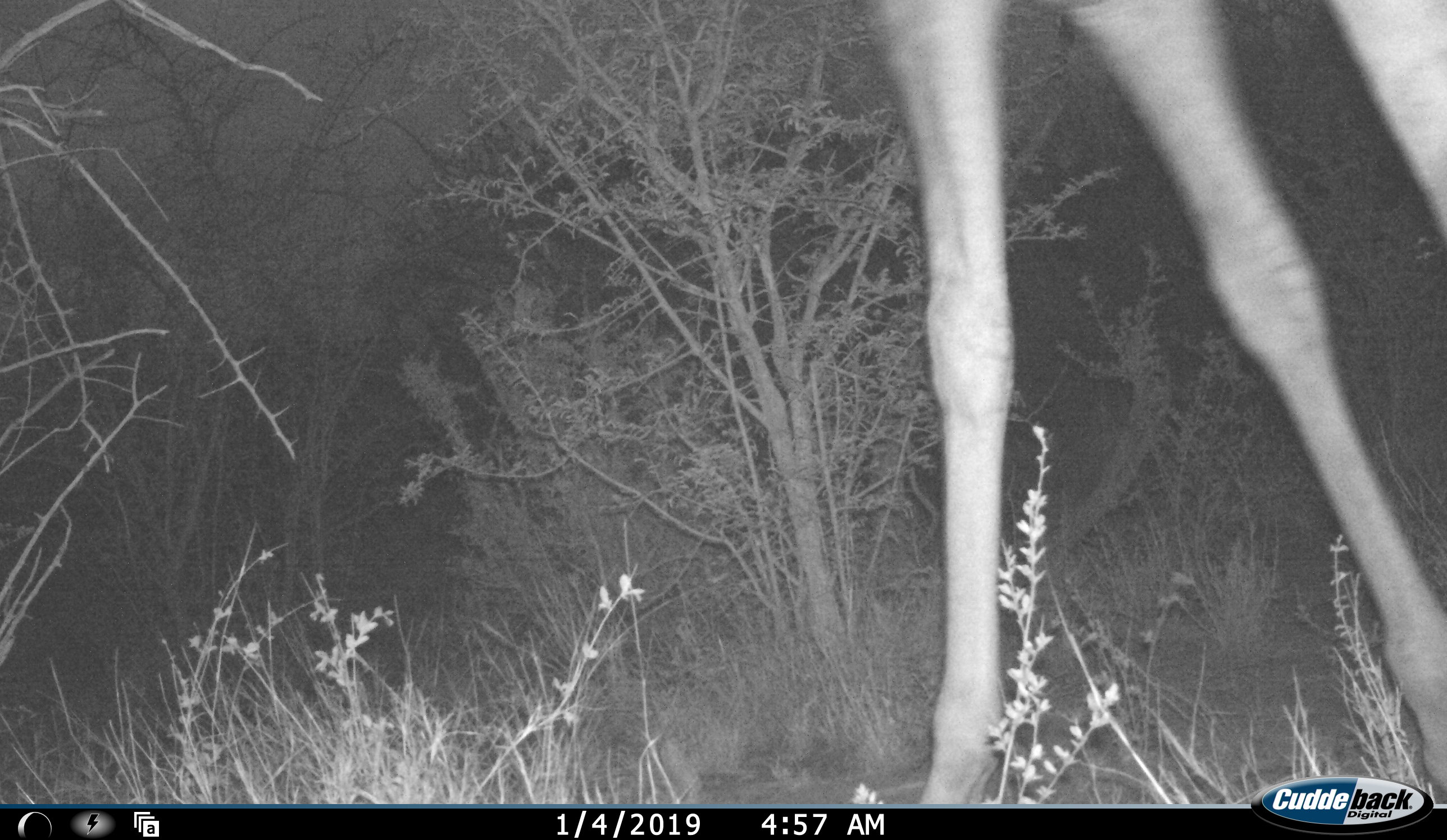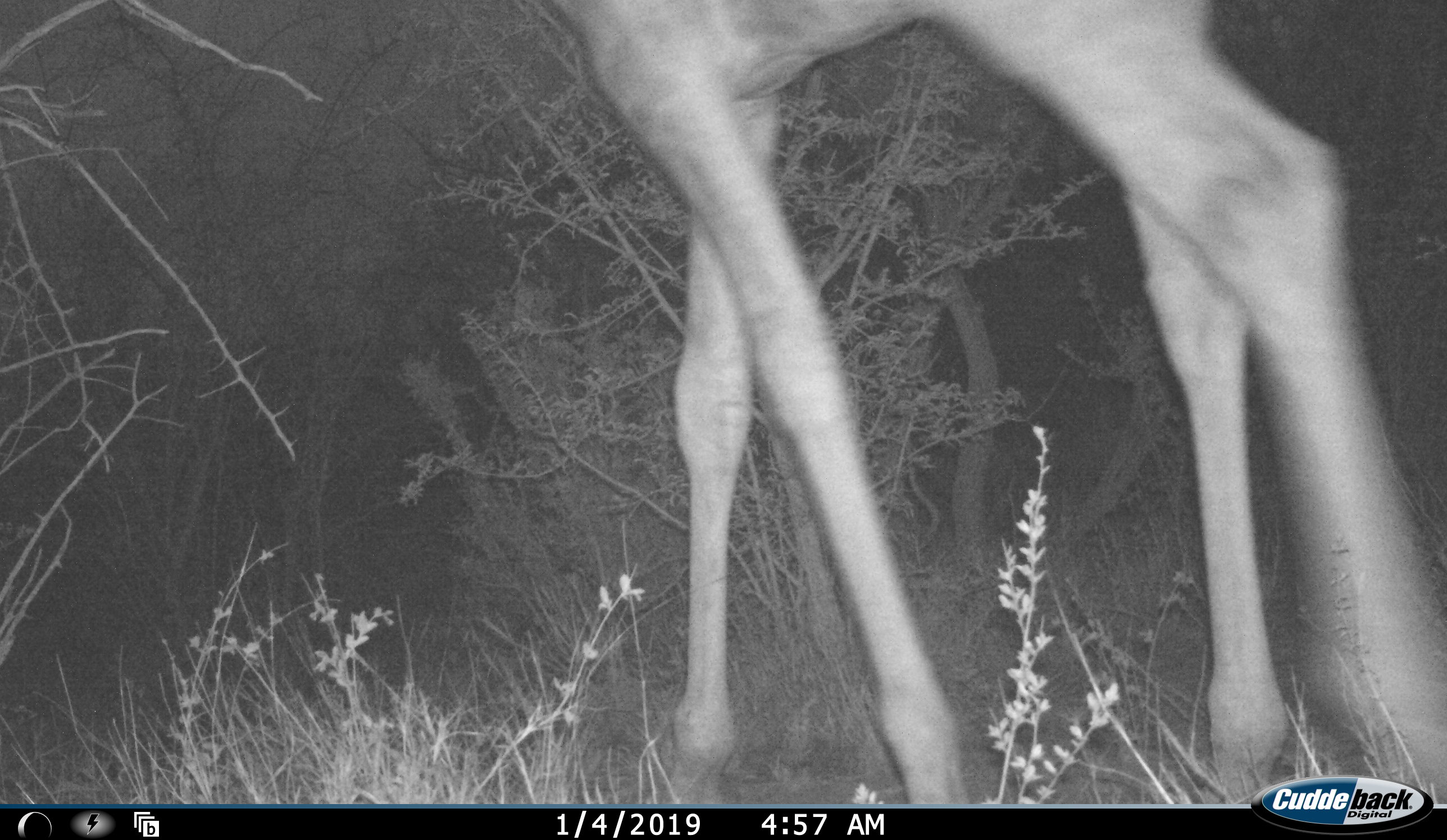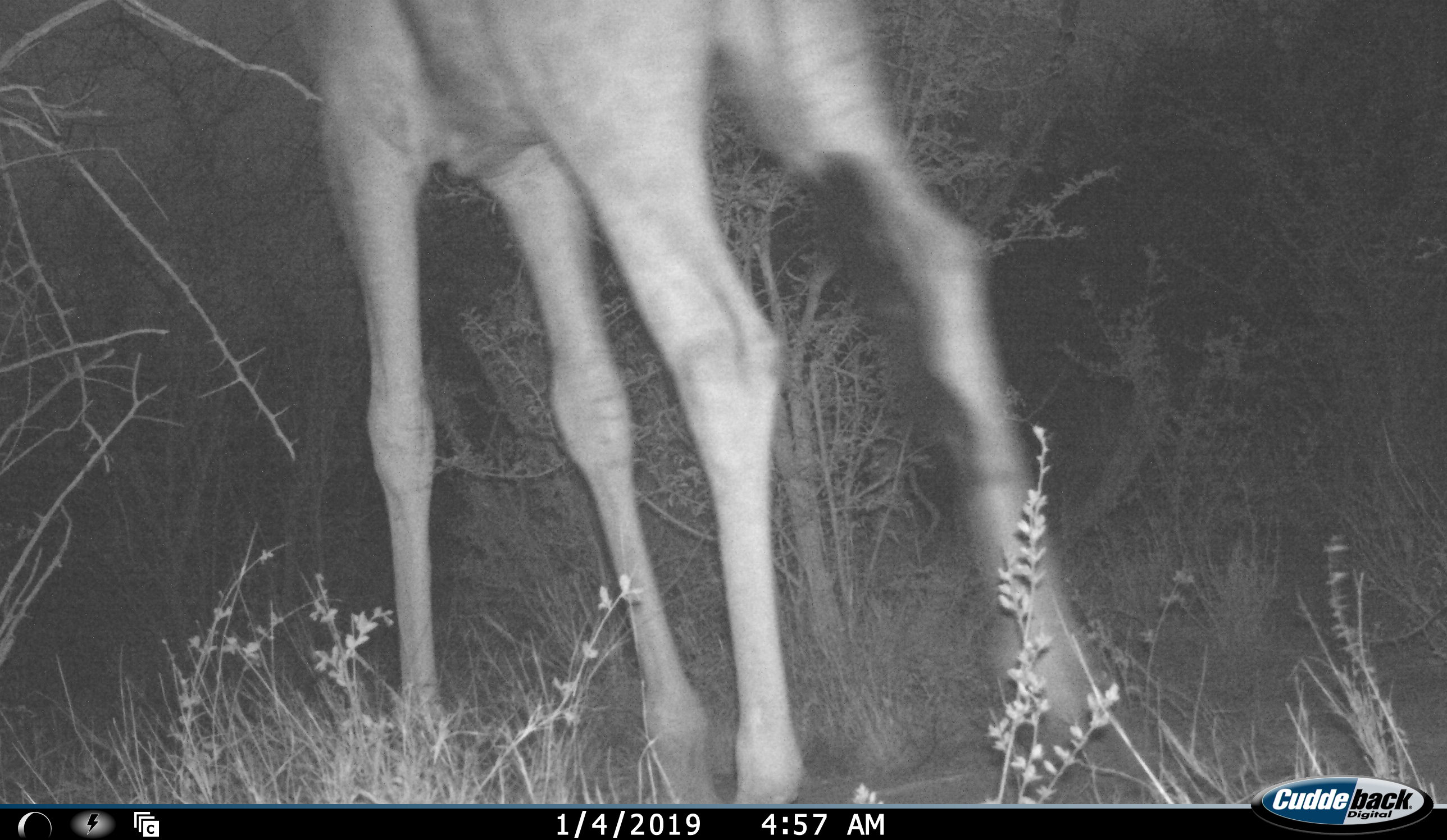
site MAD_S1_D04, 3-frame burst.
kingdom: Animalia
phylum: Chordata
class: Mammalia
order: Artiodactyla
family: Giraffidae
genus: Giraffa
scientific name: Giraffa camelopardalis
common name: giraffe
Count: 1.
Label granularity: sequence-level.